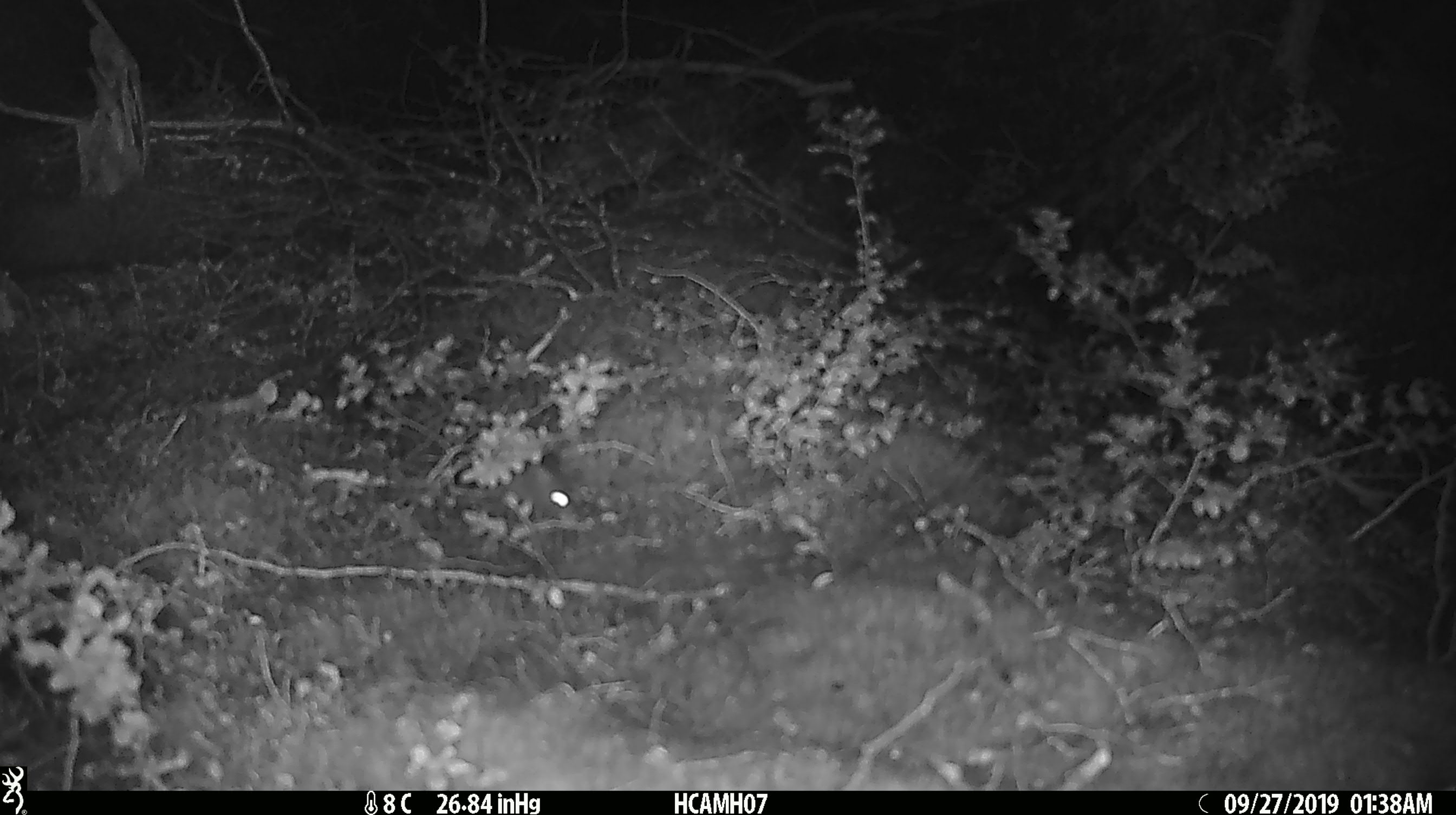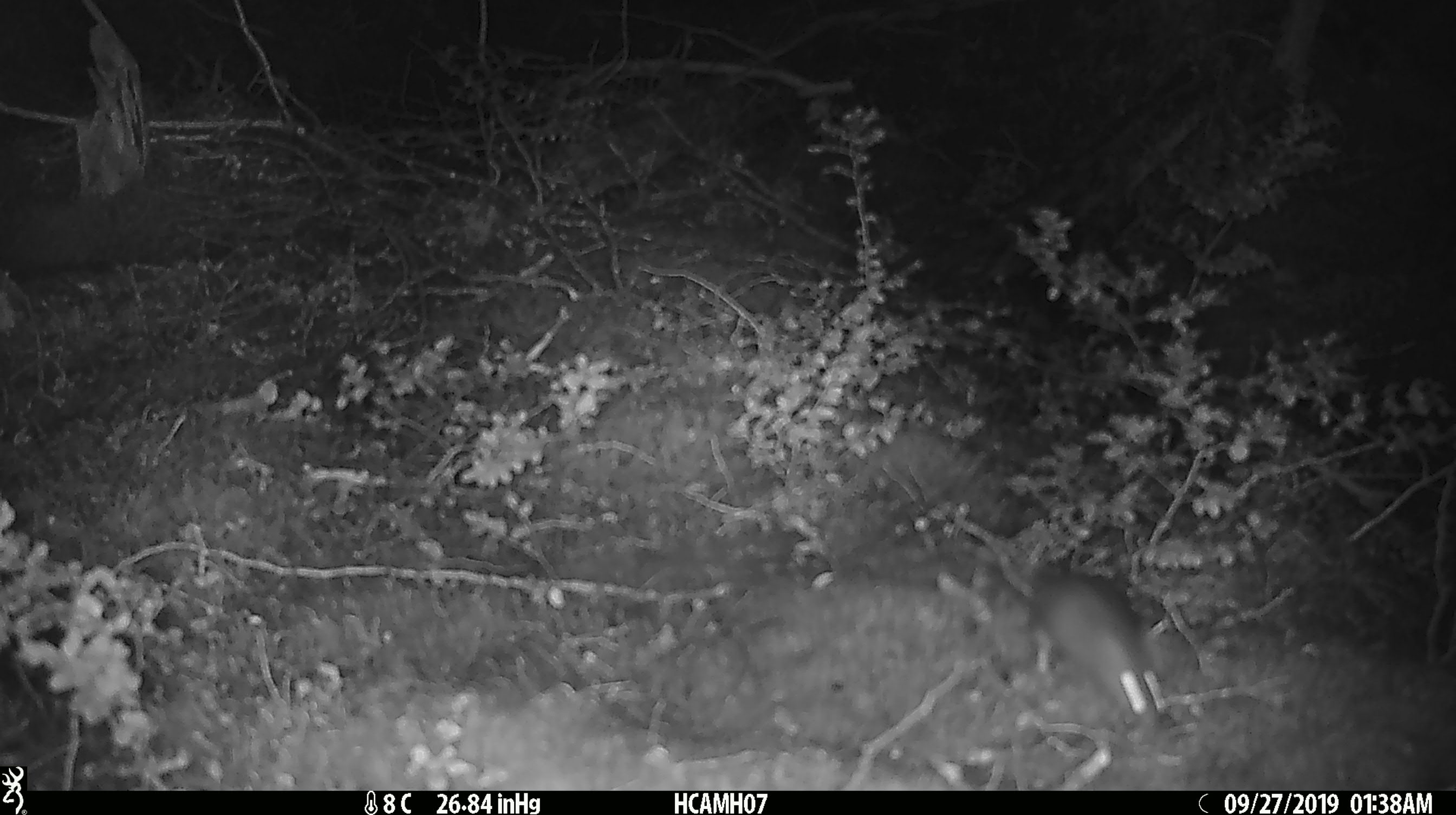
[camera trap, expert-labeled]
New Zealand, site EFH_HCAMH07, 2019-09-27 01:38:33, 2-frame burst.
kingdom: Animalia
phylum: Chordata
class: Mammalia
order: Rodentia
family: Muridae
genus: Mus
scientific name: Mus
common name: mouse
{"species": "mouse (Mus)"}